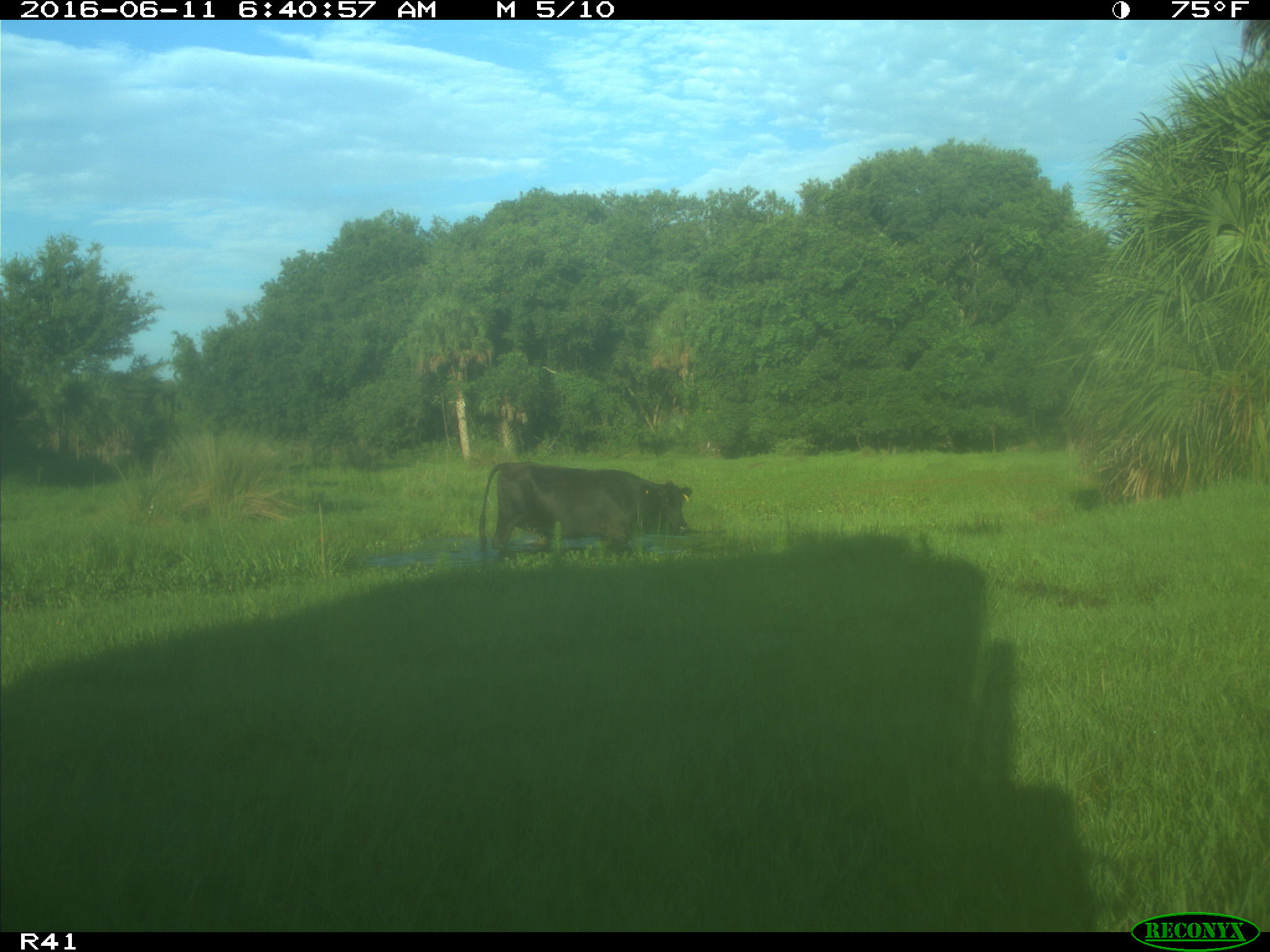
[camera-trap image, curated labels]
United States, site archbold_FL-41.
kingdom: Animalia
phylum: Chordata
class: Mammalia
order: Artiodactyla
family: Bovidae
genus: Bos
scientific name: Bos taurus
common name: domestic cow